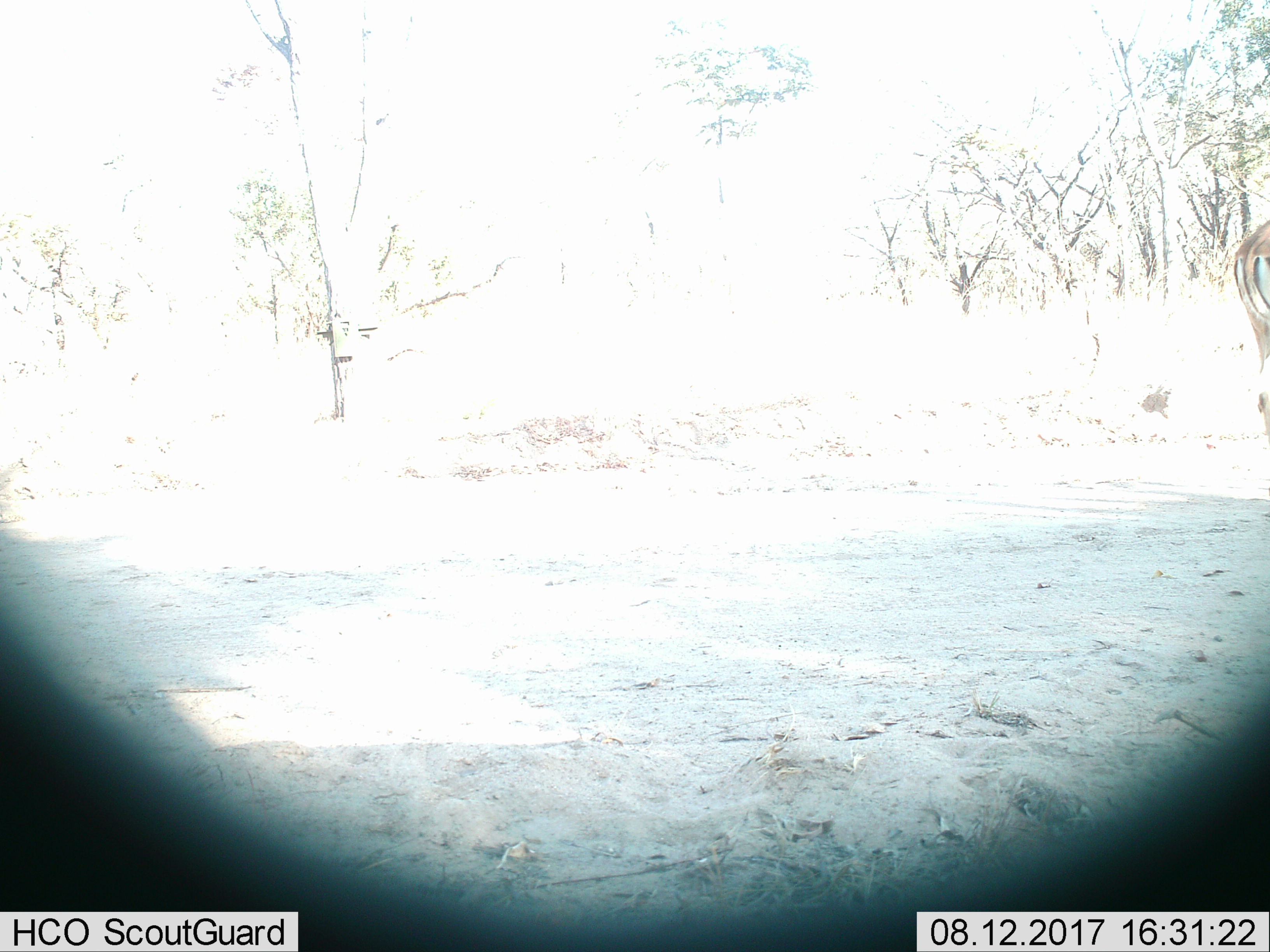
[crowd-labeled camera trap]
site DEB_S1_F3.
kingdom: Animalia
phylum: Chordata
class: Mammalia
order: Artiodactyla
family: Bovidae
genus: Aepyceros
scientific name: Aepyceros melampus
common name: impala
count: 1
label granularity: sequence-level